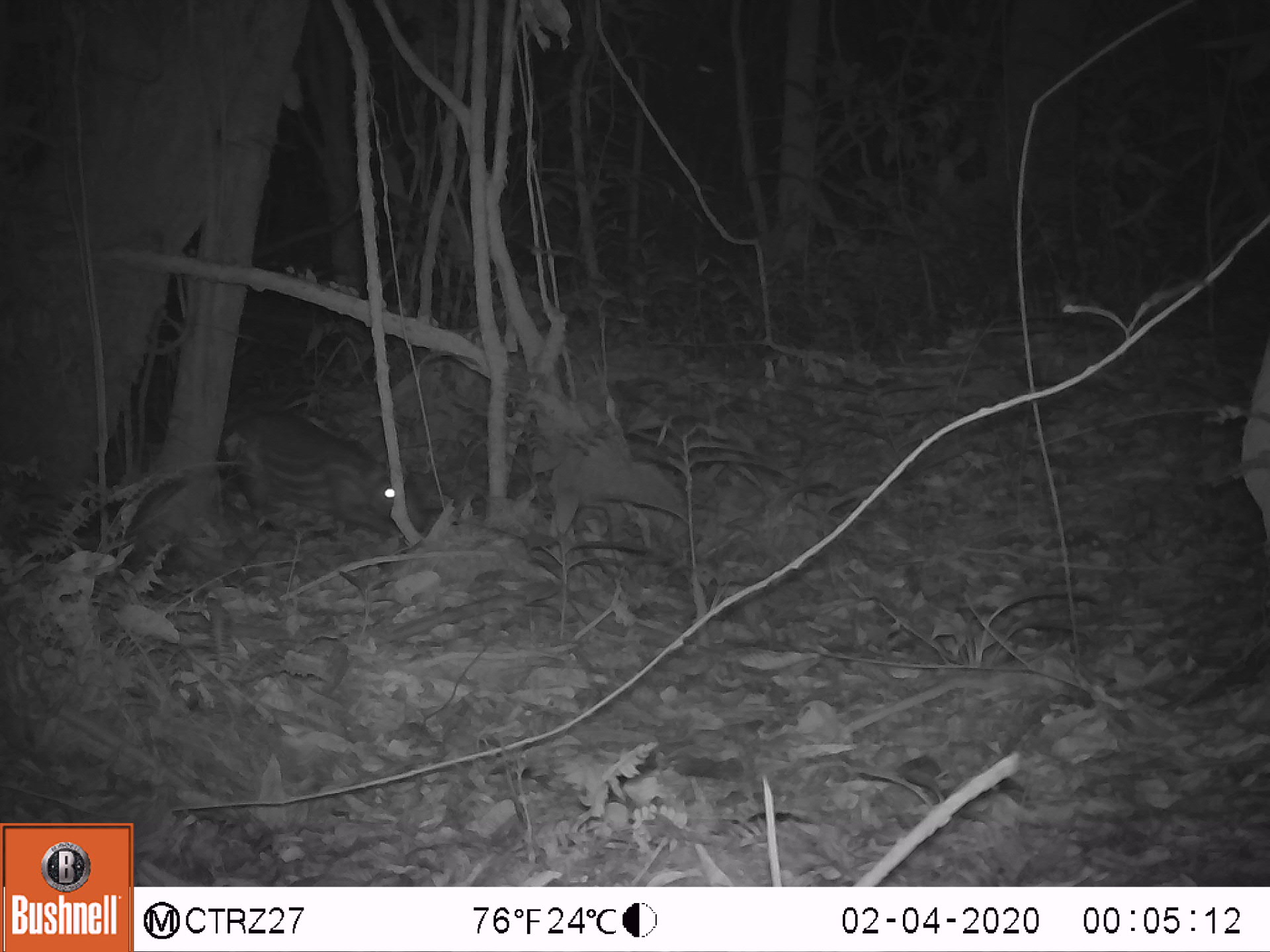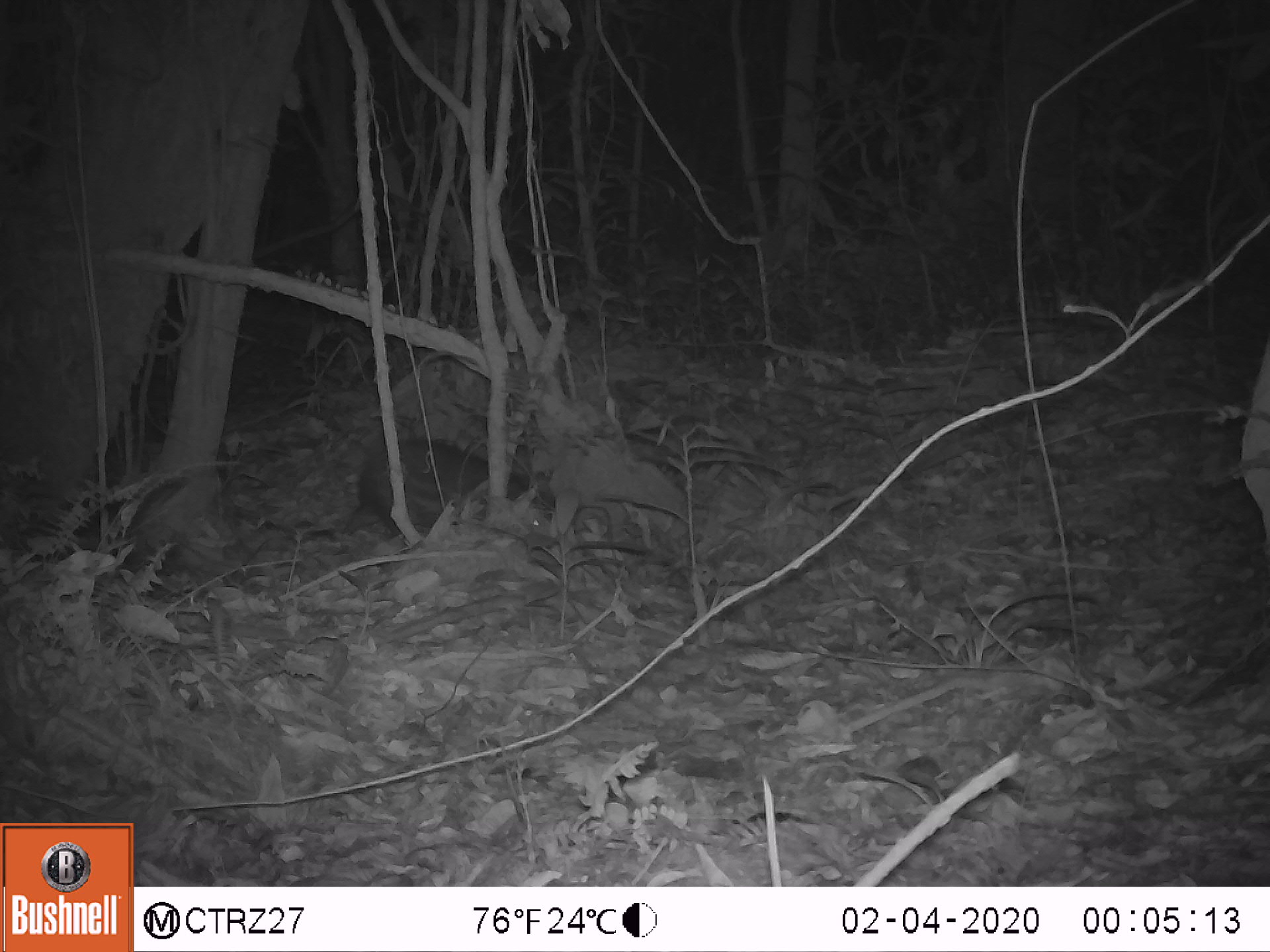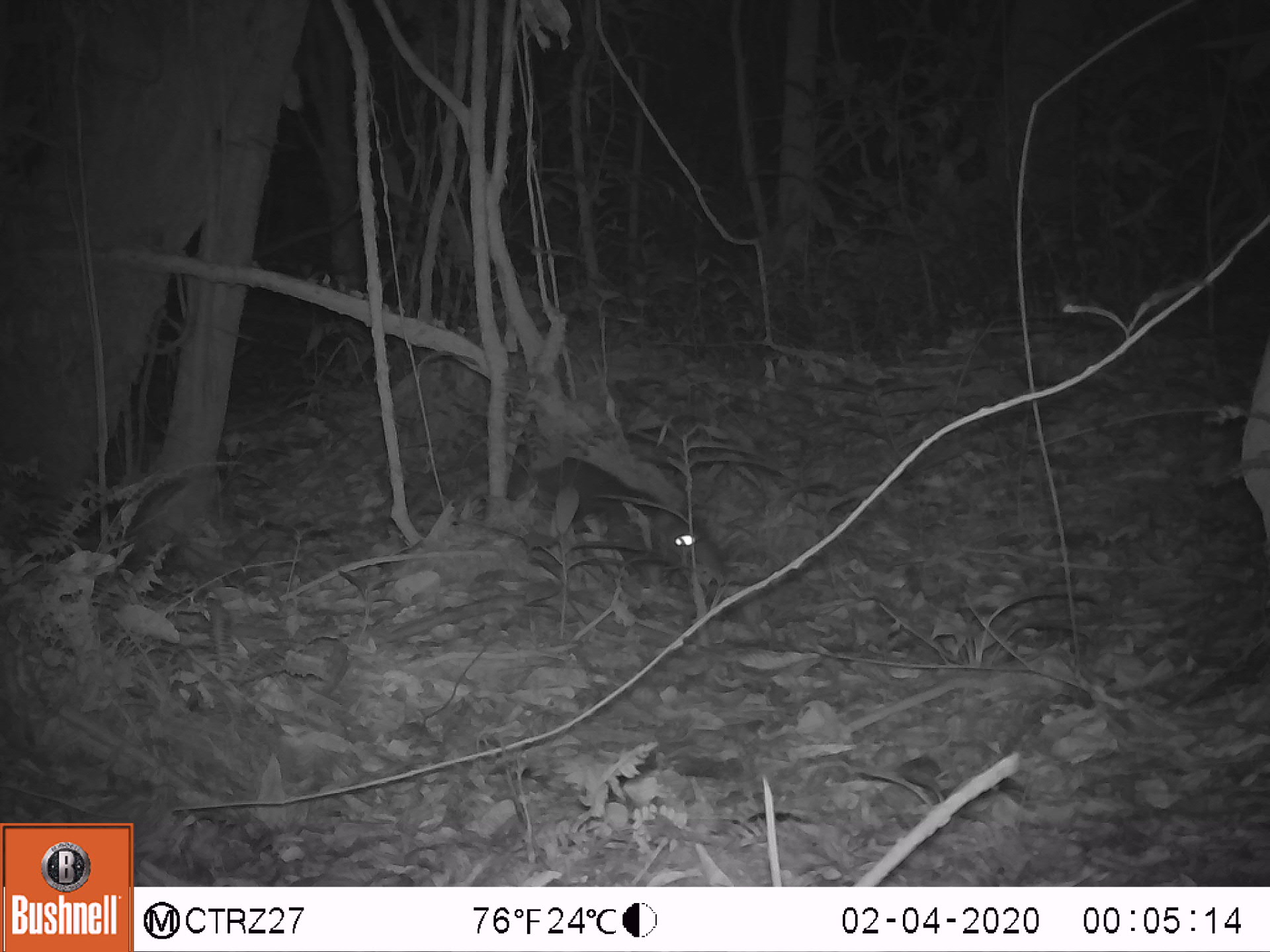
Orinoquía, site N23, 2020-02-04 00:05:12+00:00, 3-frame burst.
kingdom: Animalia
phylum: Chordata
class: Mammalia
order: Rodentia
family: Cuniculidae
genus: Cuniculus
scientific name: Cuniculus paca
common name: spotted paca